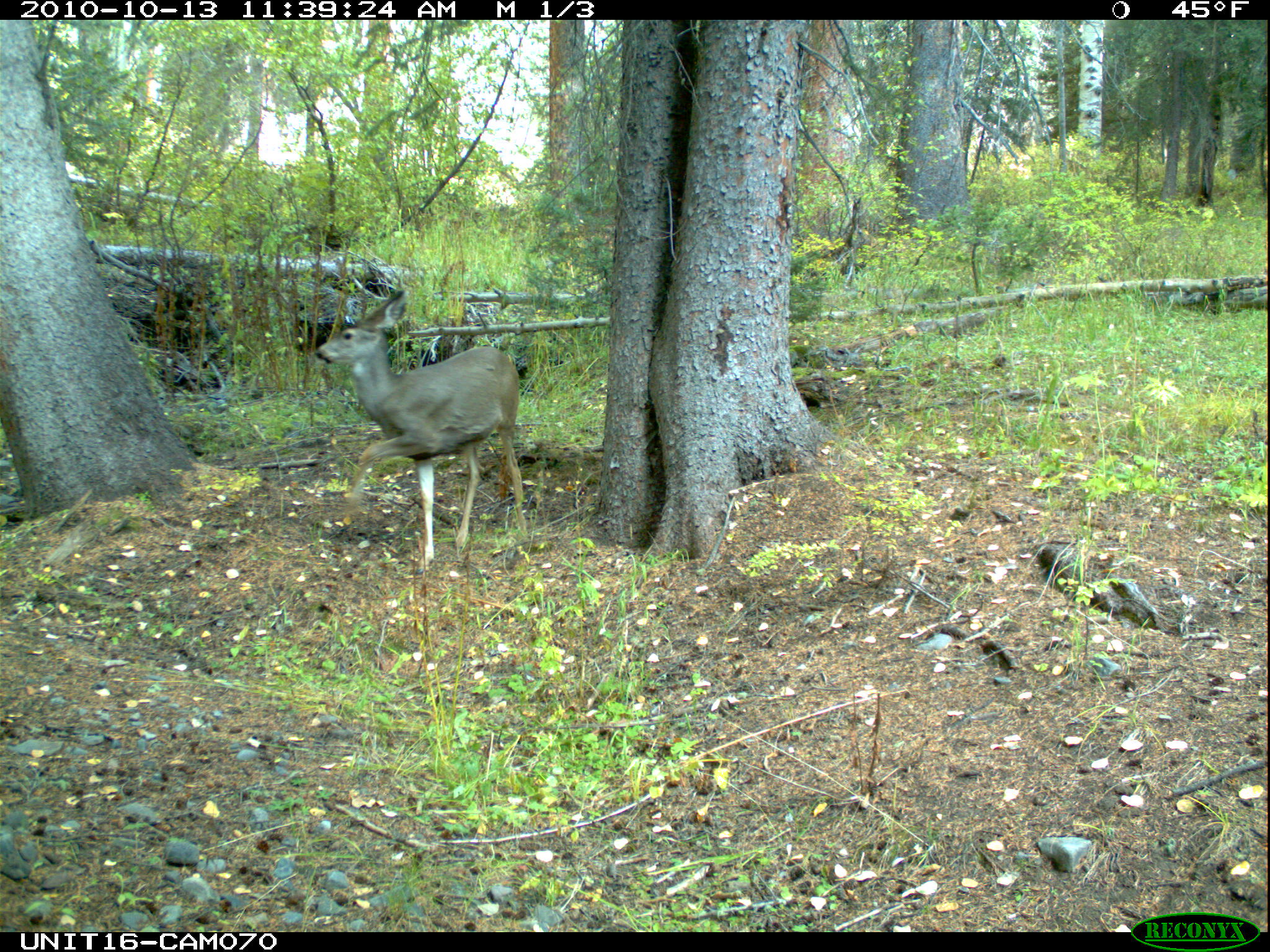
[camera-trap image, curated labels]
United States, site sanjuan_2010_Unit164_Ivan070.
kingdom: Animalia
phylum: Chordata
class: Mammalia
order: Artiodactyla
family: Cervidae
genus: Odocoileus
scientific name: Odocoileus hemionus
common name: mule deer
Odocoileus hemionus (mule deer).